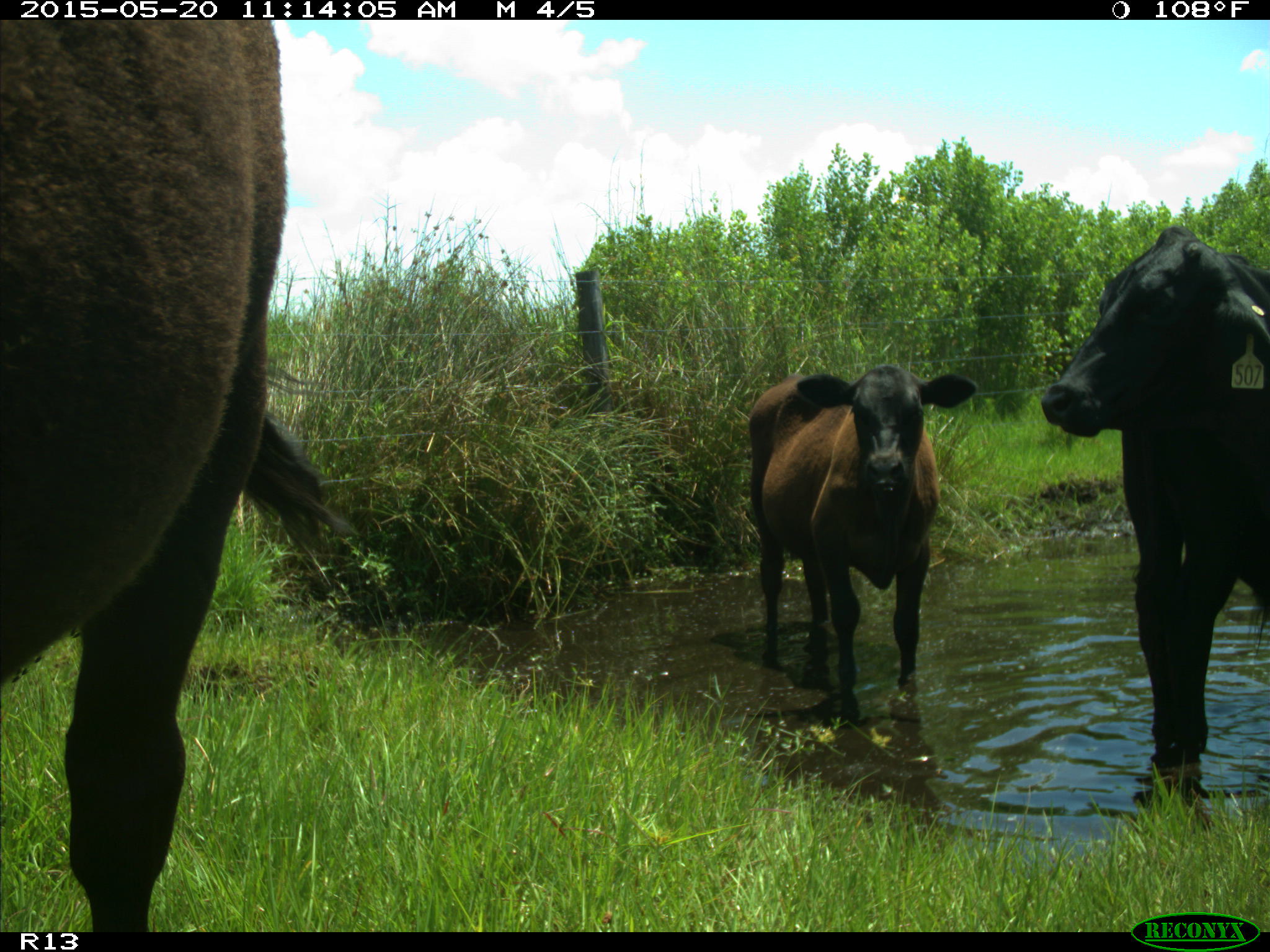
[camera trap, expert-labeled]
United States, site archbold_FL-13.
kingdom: Animalia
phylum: Chordata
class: Mammalia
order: Artiodactyla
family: Bovidae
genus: Bos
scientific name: Bos taurus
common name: domestic cow